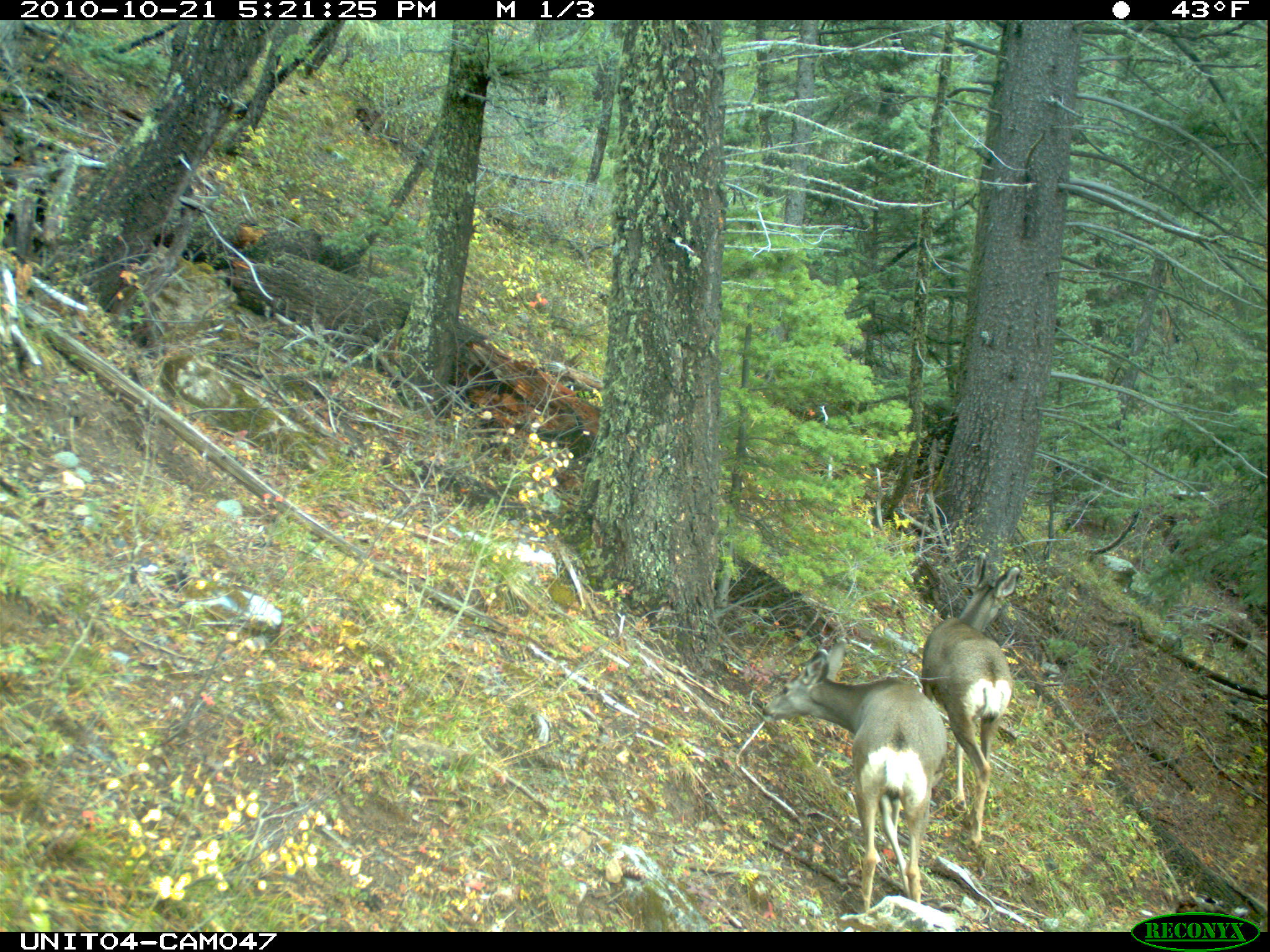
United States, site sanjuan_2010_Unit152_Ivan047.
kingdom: Animalia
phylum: Chordata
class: Mammalia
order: Artiodactyla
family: Cervidae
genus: Odocoileus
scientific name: Odocoileus hemionus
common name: mule deer